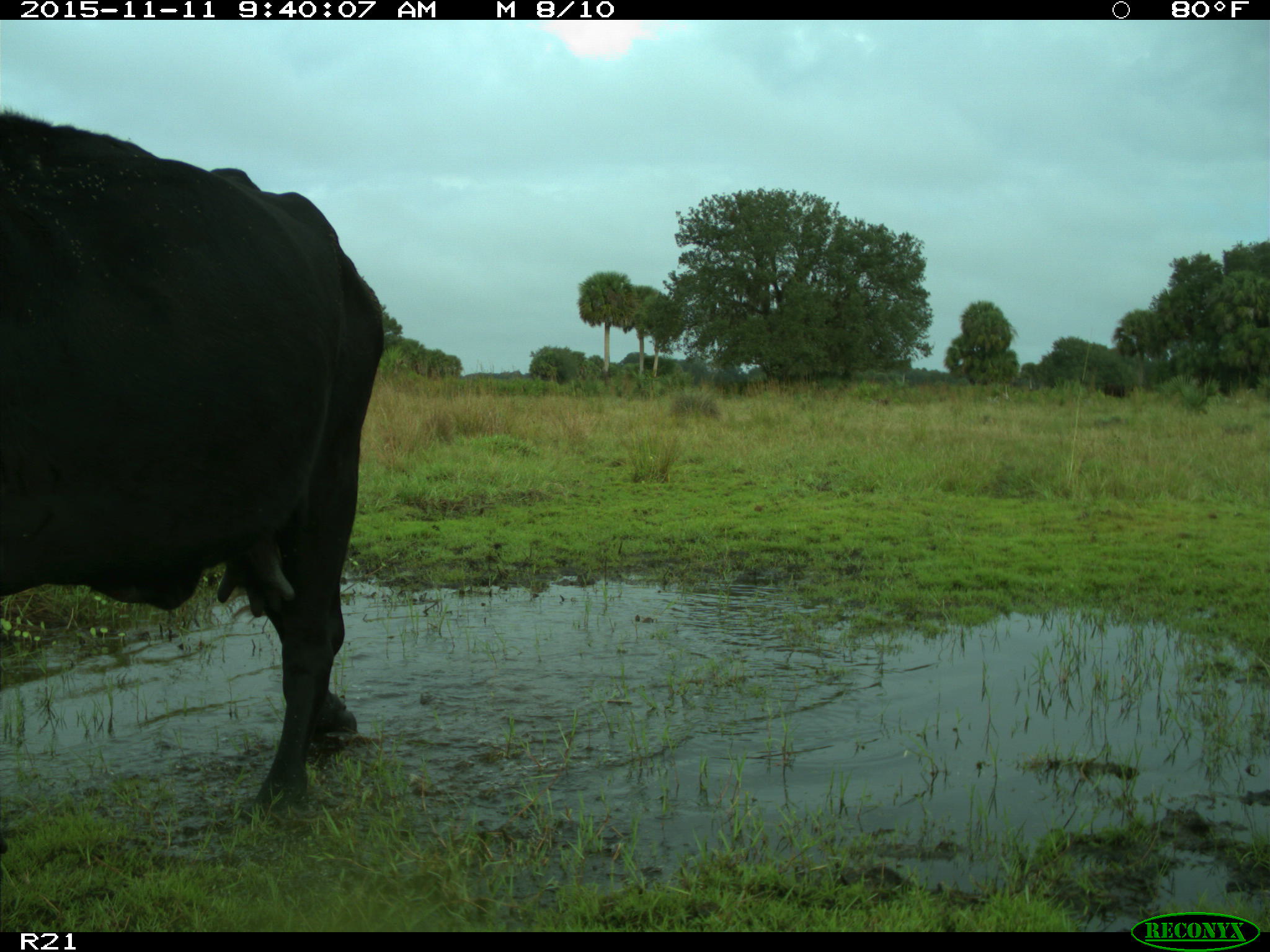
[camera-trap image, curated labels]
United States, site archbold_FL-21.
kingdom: Animalia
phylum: Chordata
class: Mammalia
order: Artiodactyla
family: Bovidae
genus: Bos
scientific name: Bos taurus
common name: domestic cow